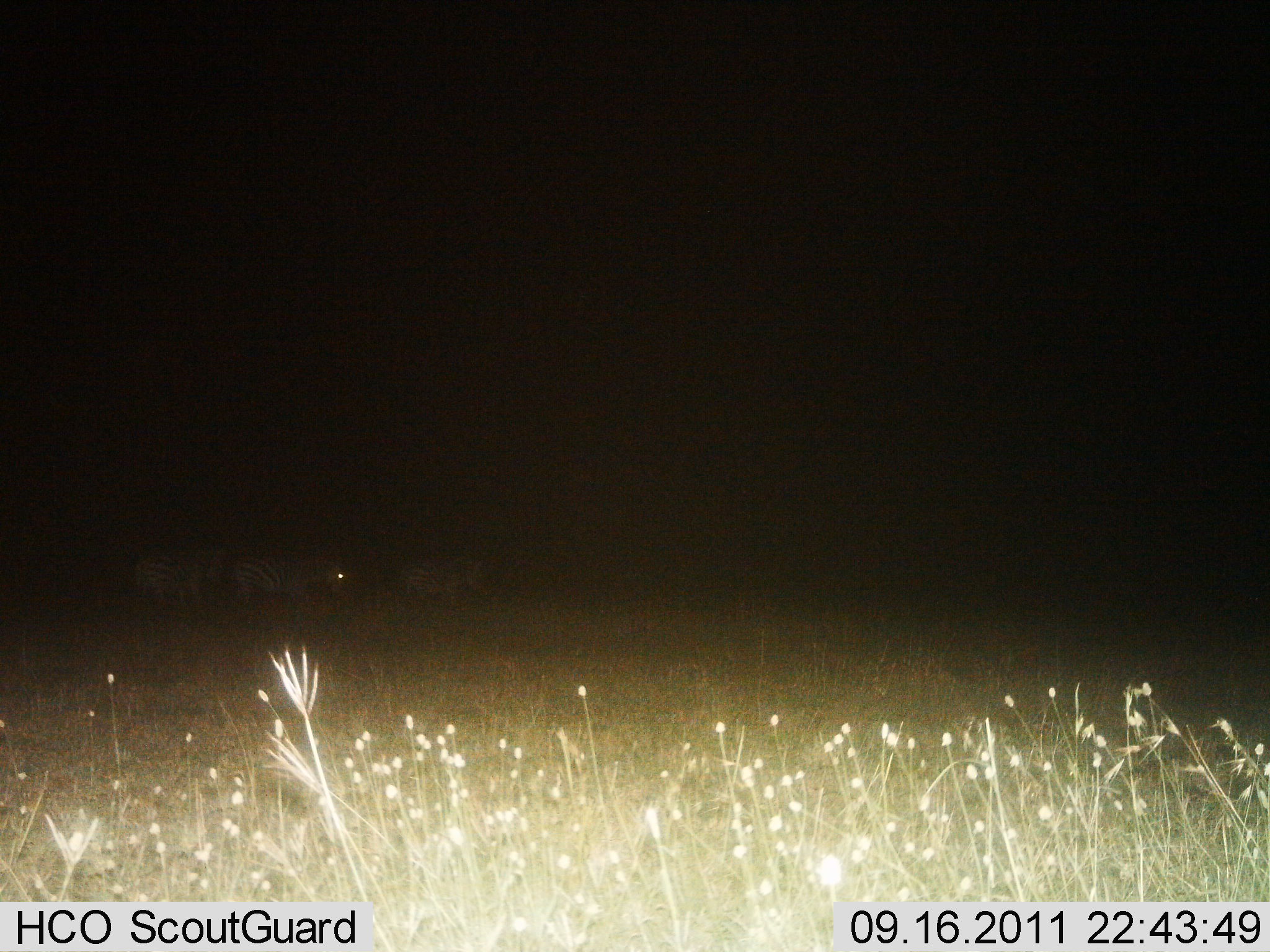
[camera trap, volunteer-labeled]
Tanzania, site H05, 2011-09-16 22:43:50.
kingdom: Animalia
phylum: Chordata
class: Mammalia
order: Perissodactyla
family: Equidae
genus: Equus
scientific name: Equus quagga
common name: plains zebra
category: zebra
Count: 3.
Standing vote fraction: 30%.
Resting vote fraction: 10%.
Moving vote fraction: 60%.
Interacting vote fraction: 0%.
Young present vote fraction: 0%.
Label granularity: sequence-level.